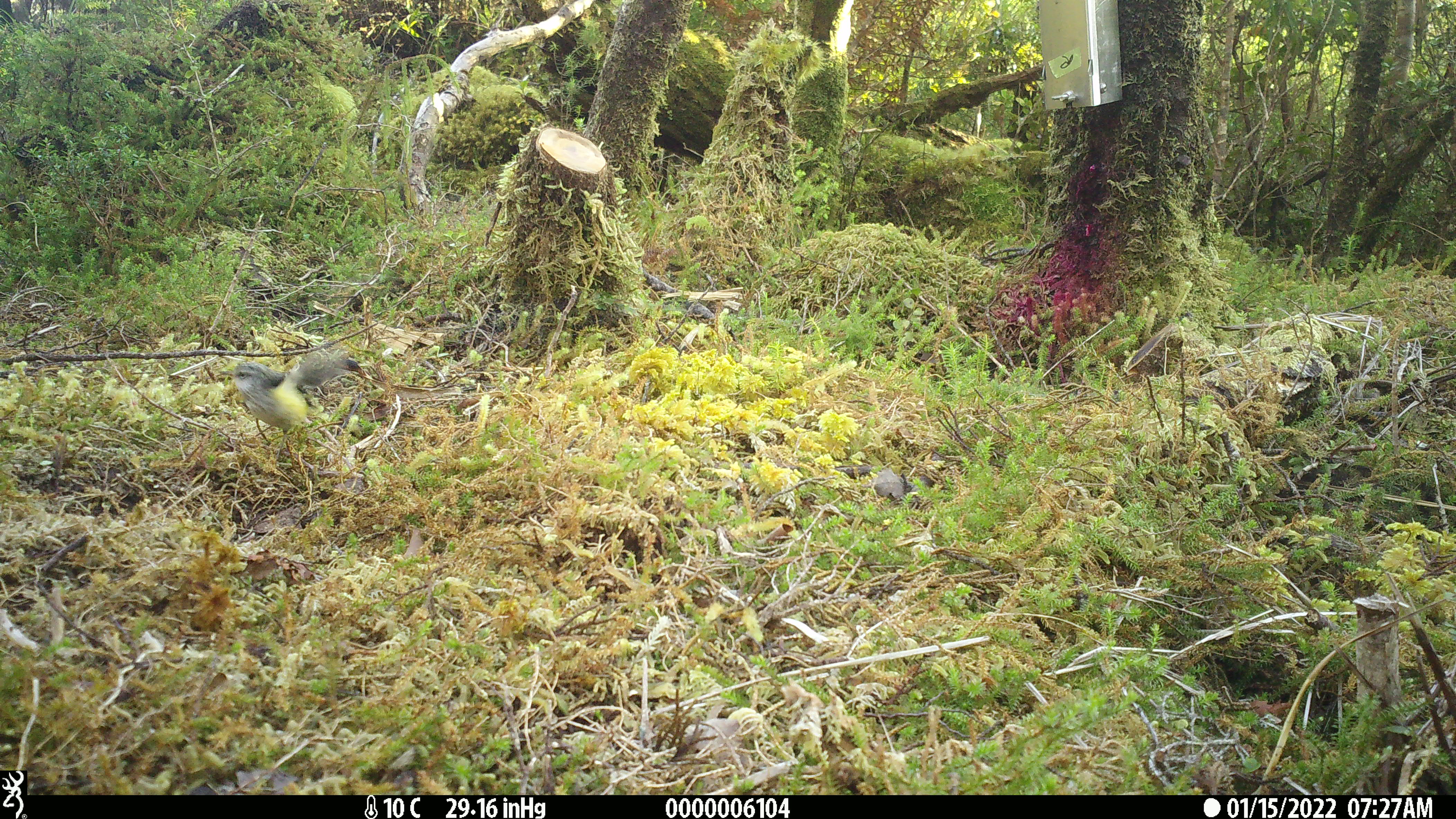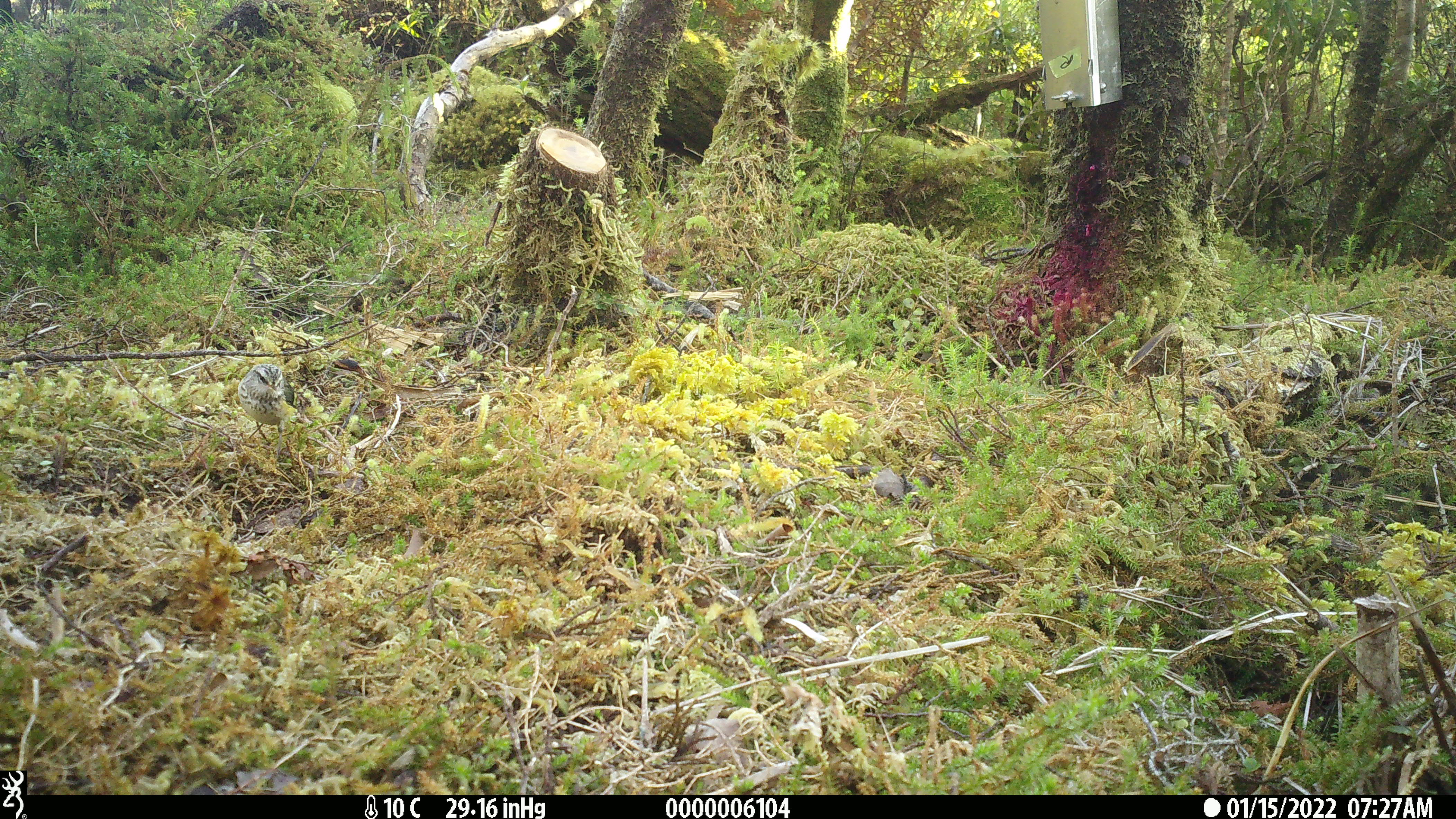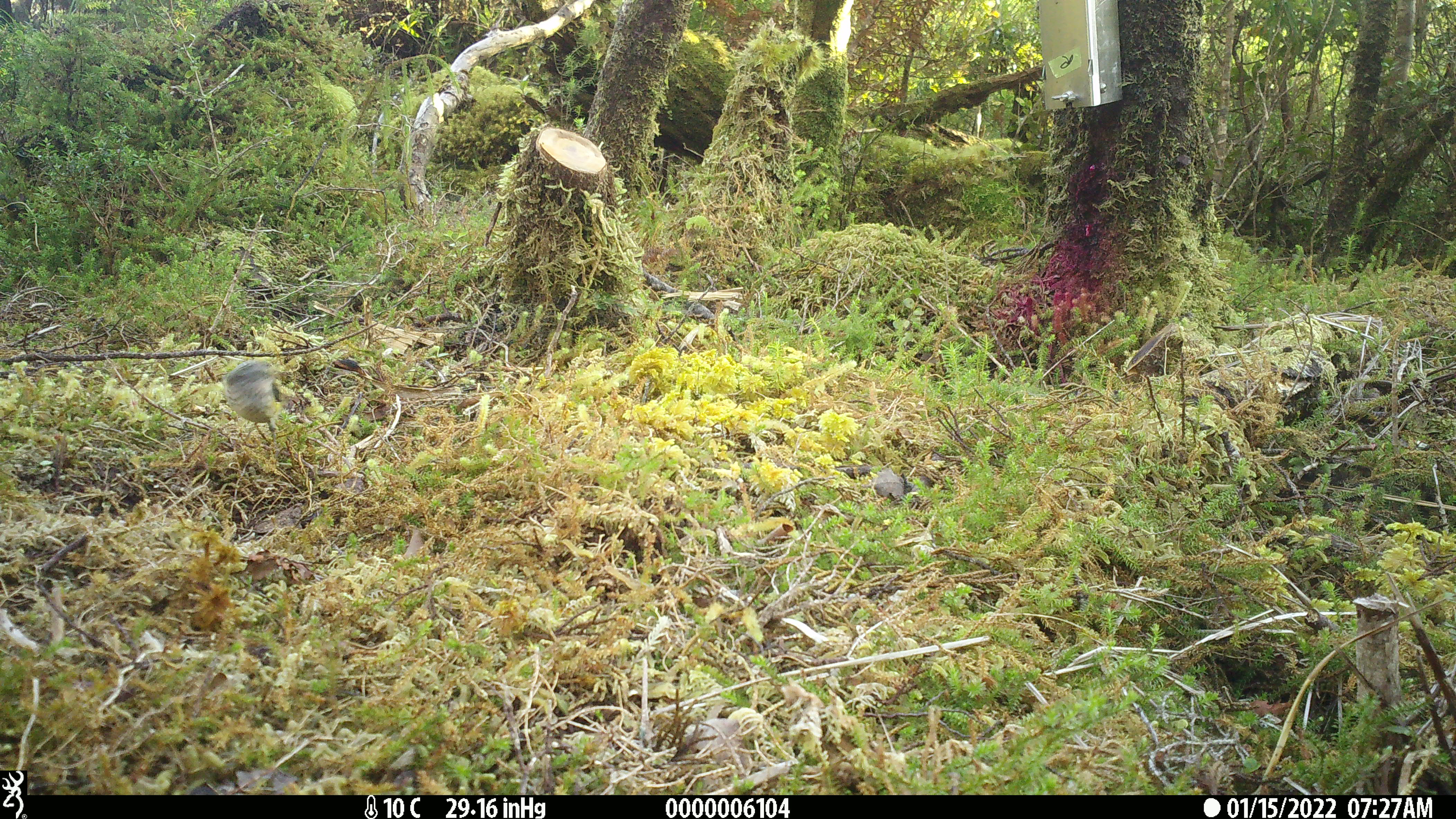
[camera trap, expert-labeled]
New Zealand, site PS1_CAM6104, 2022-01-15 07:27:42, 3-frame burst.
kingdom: Animalia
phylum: Chordata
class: Aves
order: Passeriformes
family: Acanthisittidae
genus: Acanthisitta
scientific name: Acanthisitta chloris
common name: rifleman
Rifleman (Acanthisitta chloris).